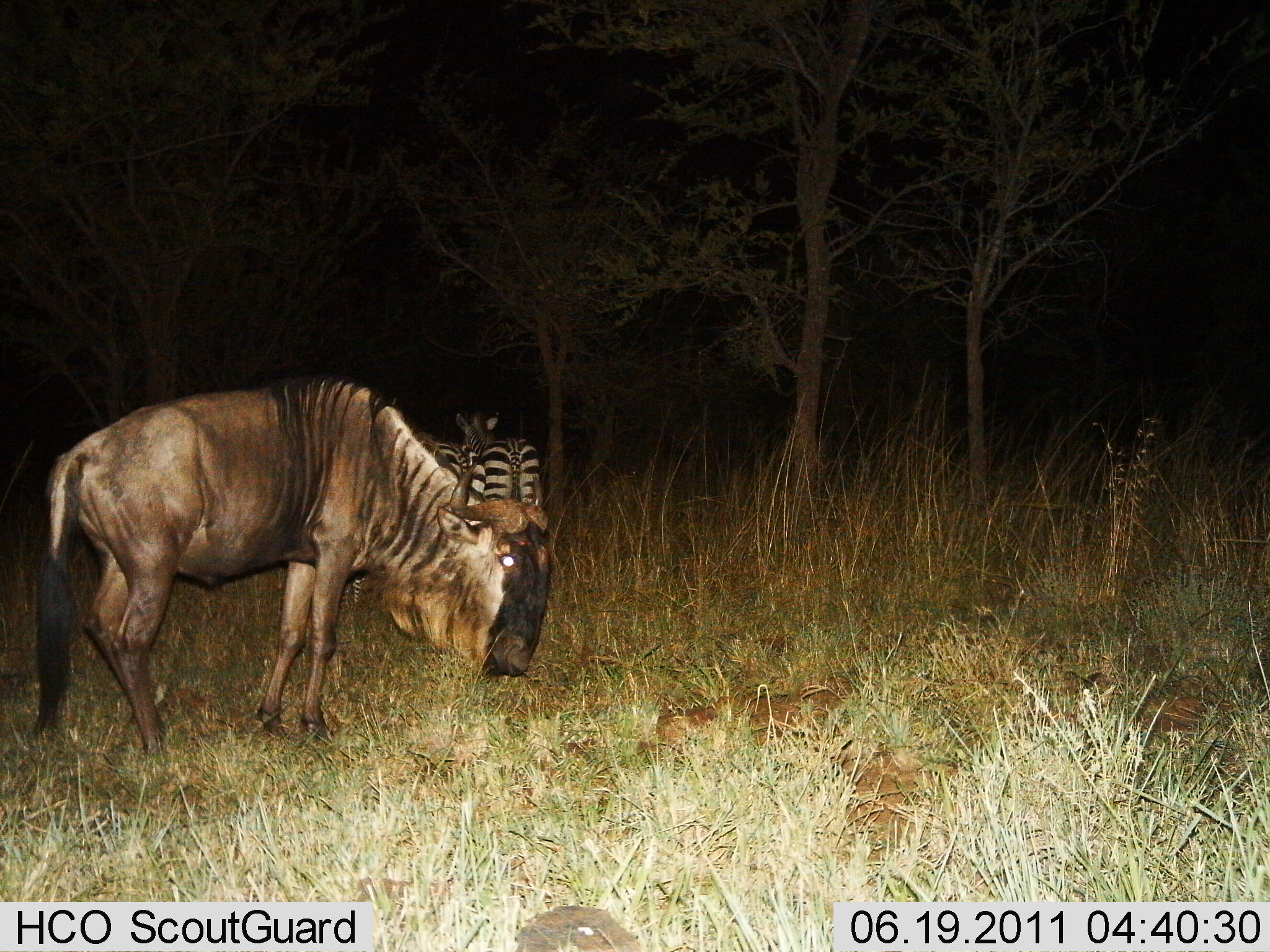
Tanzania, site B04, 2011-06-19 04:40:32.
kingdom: Animalia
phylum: Chordata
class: Mammalia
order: Artiodactyla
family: Bovidae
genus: Connochaetes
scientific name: Connochaetes taurinus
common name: blue wildebeest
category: wildebeest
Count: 1.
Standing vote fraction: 75%.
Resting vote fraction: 0%.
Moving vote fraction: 12%.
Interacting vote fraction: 0%.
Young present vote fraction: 0%.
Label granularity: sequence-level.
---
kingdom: Animalia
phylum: Chordata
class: Mammalia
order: Perissodactyla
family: Equidae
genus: Equus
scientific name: Equus quagga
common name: plains zebra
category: zebra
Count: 2.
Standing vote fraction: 79%.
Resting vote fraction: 0%.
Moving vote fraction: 21%.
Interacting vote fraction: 0%.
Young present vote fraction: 0%.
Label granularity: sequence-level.